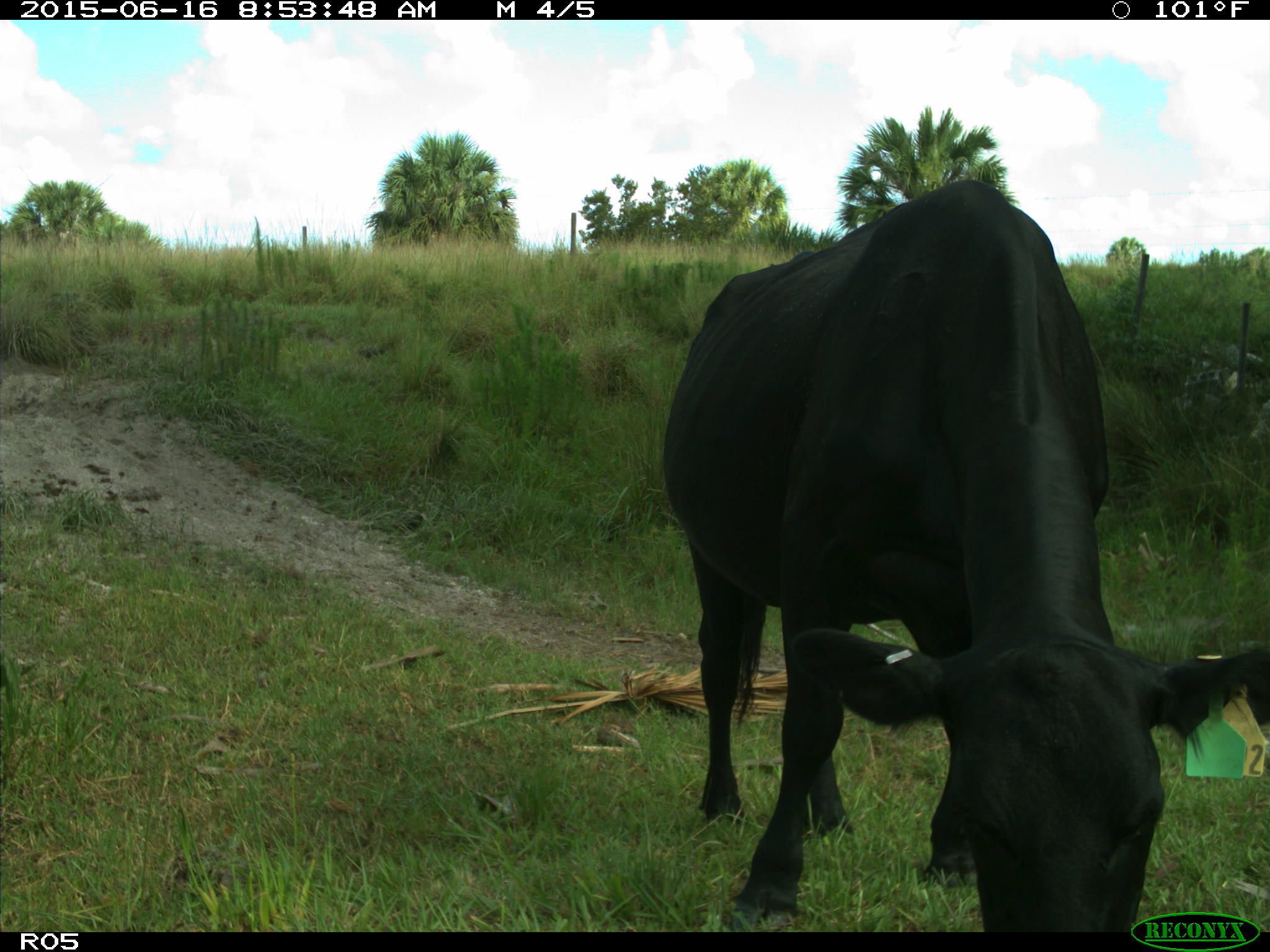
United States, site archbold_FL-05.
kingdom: Animalia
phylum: Chordata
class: Mammalia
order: Artiodactyla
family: Bovidae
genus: Bos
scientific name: Bos taurus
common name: domestic cow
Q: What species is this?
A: Bos taurus (domestic cow).